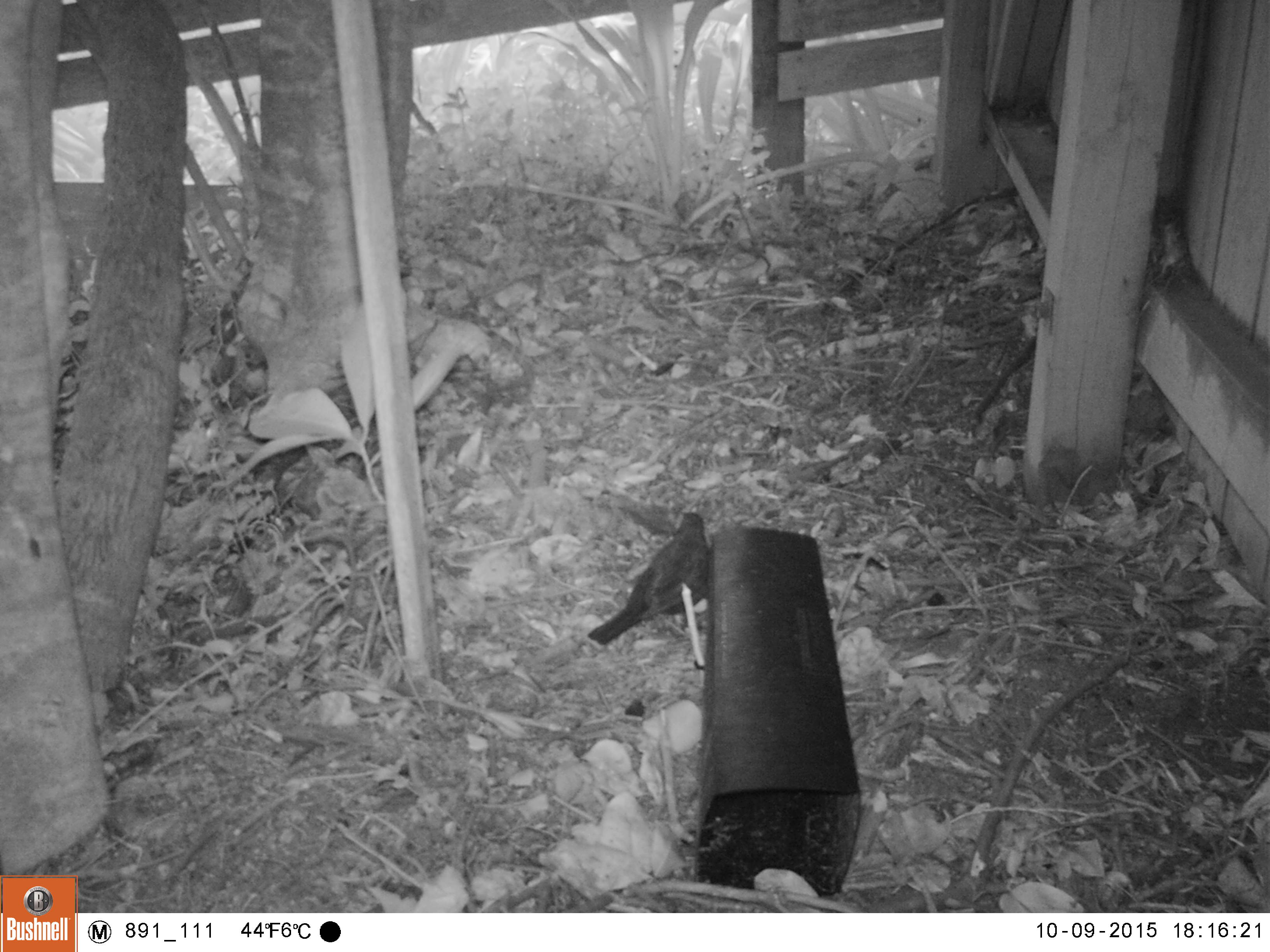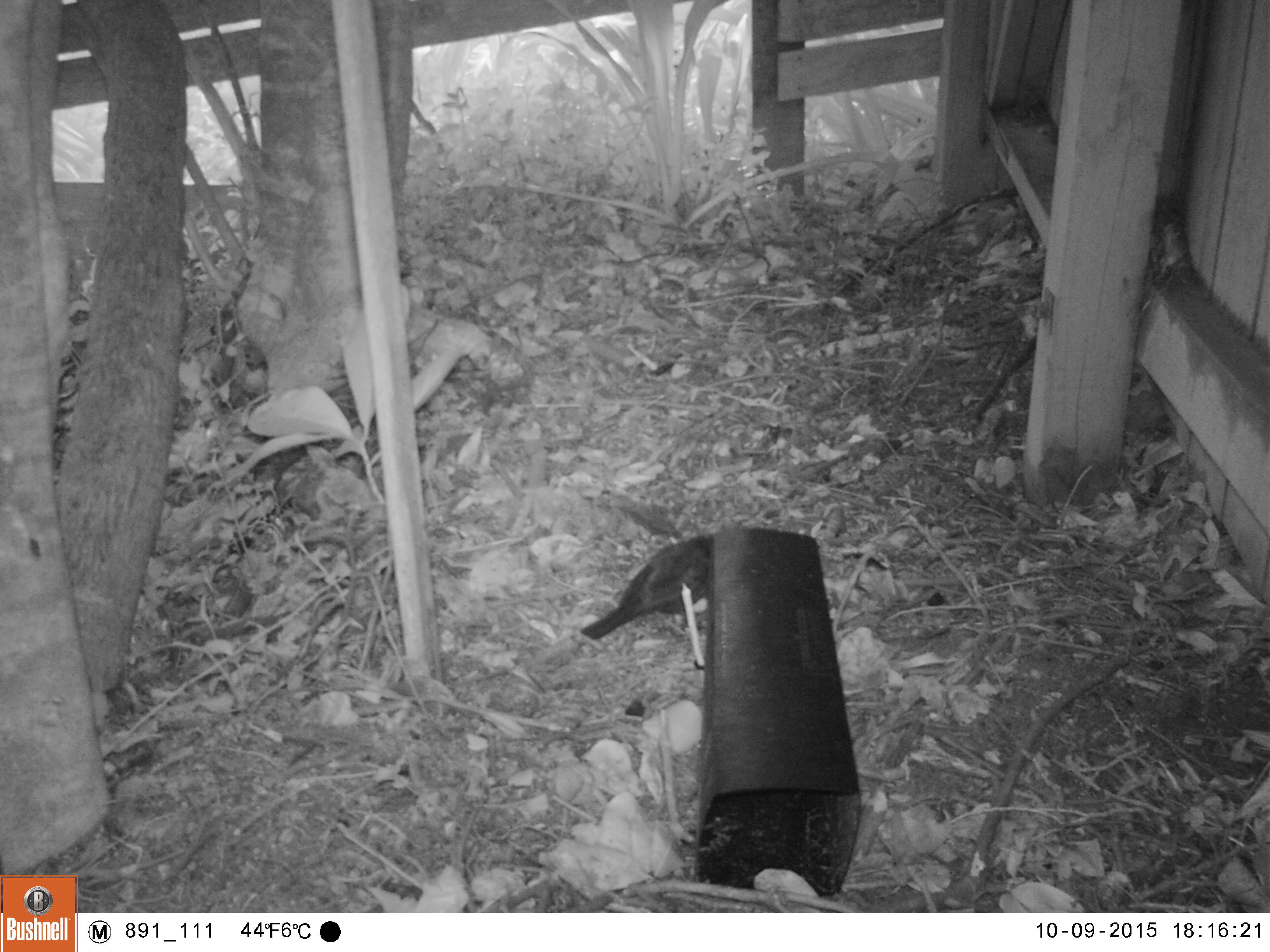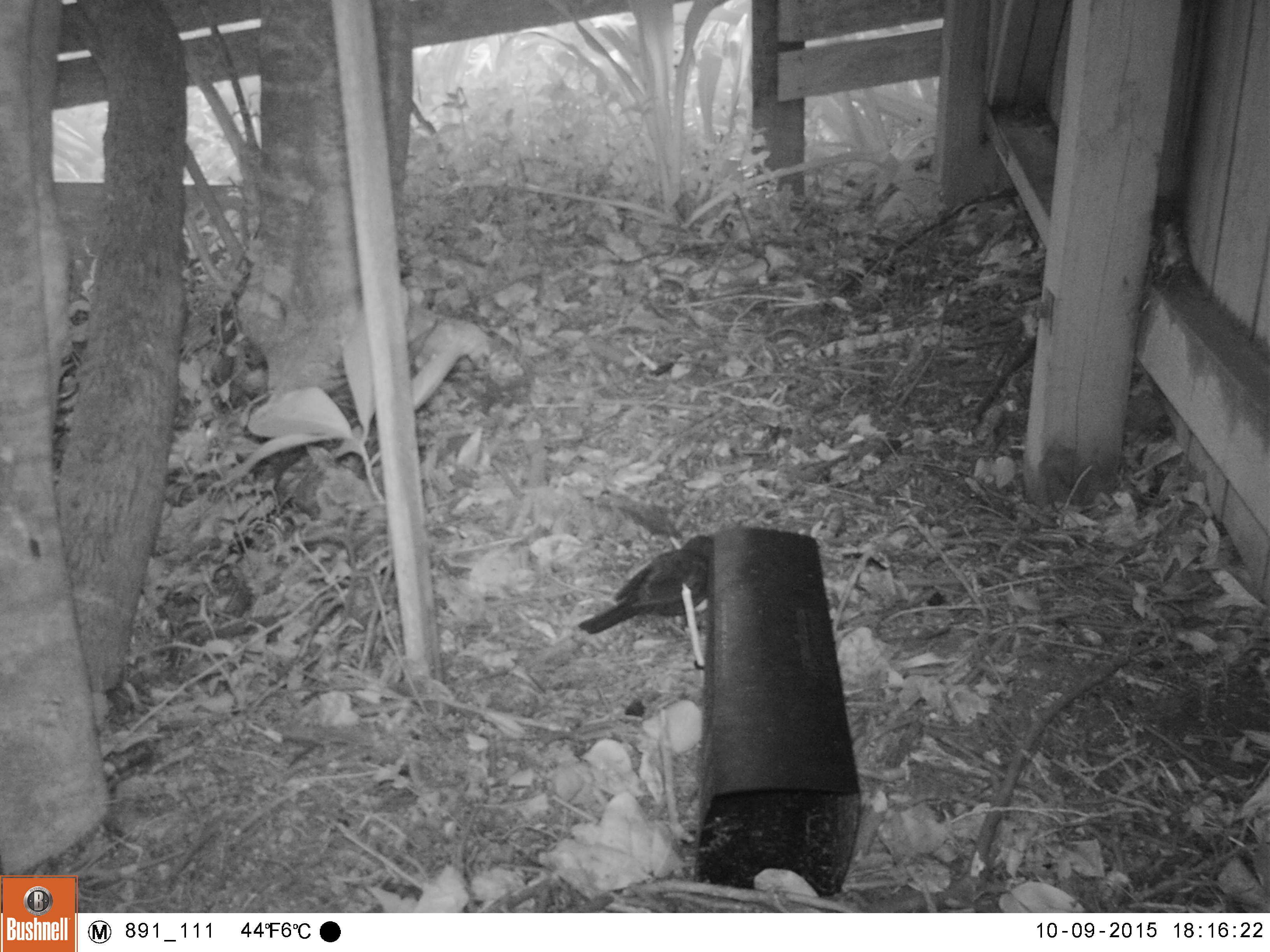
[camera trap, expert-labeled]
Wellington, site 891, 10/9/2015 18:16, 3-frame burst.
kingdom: Animalia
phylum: Chordata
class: Aves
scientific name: Aves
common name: bird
Bird (Aves).